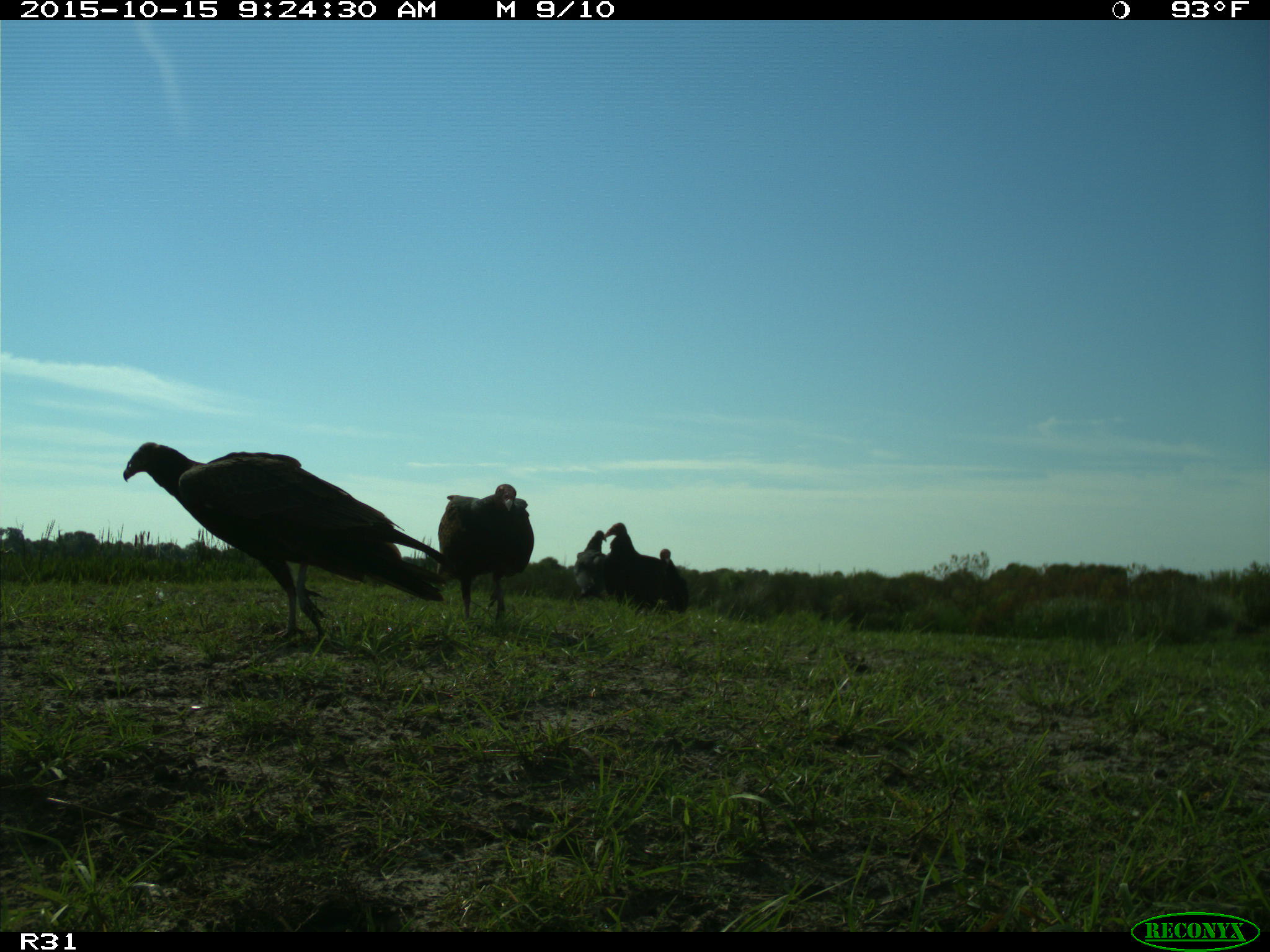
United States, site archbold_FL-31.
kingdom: Animalia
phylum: Chordata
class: Aves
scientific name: Aves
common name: birds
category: unidentified bird